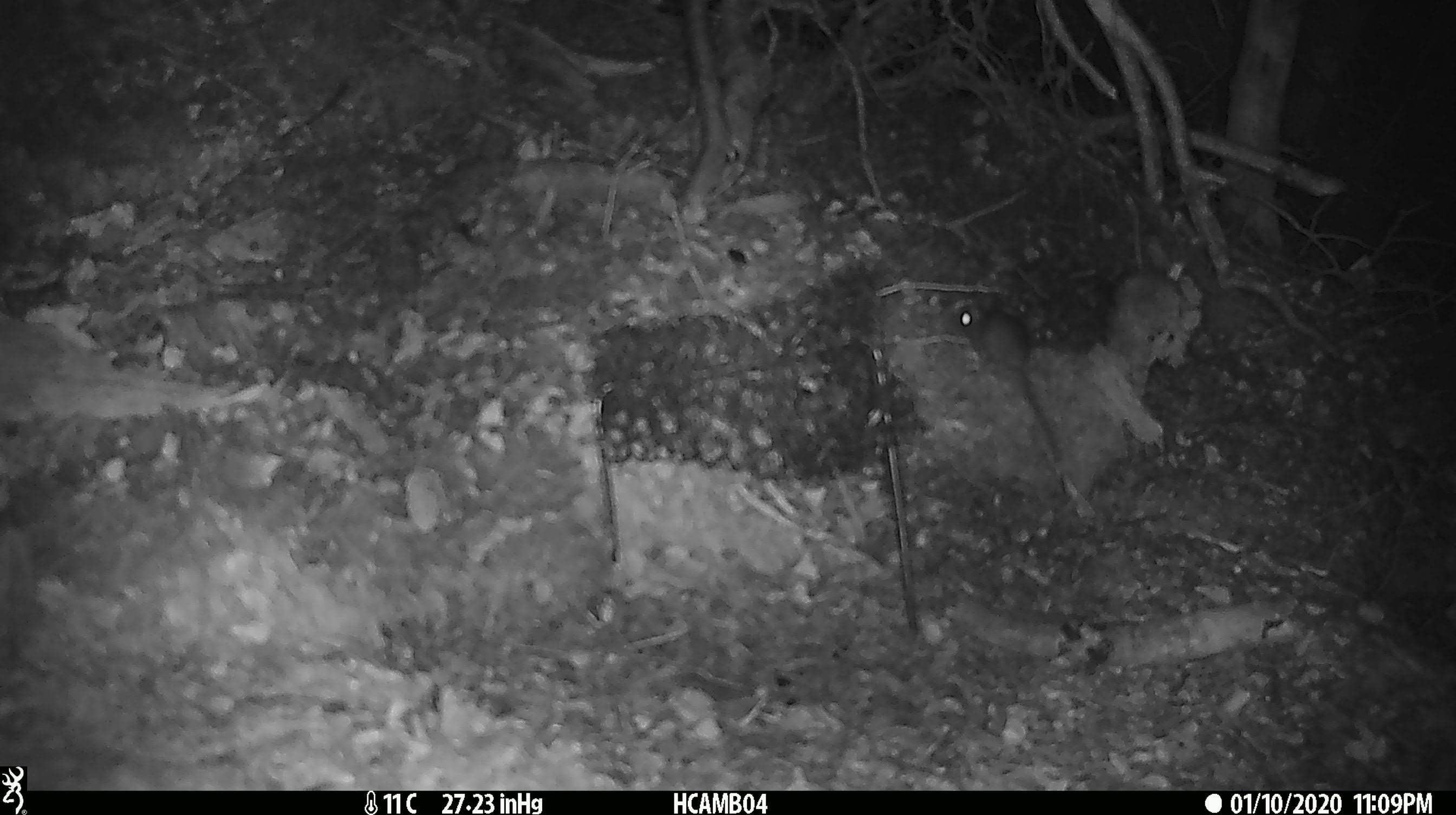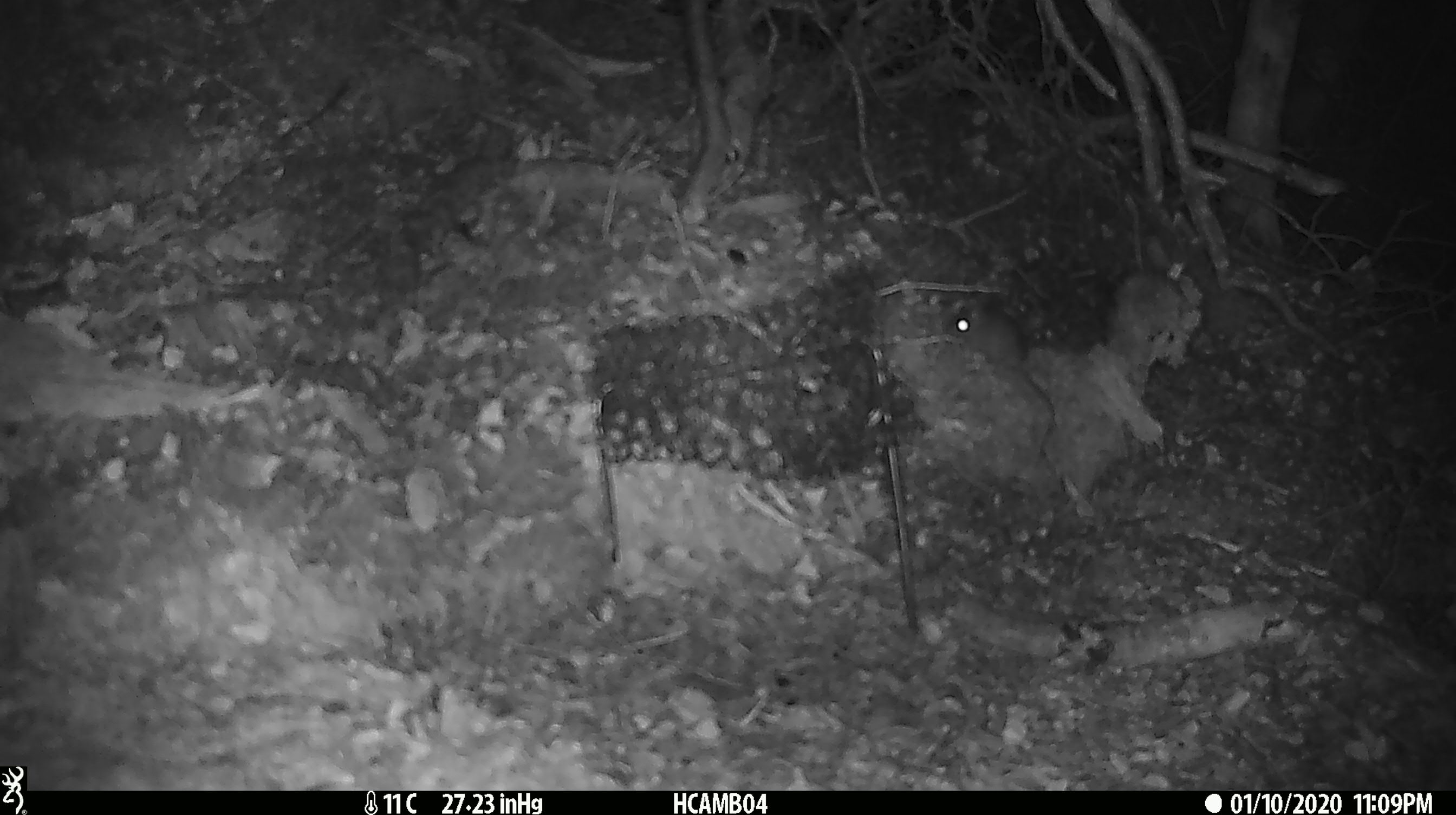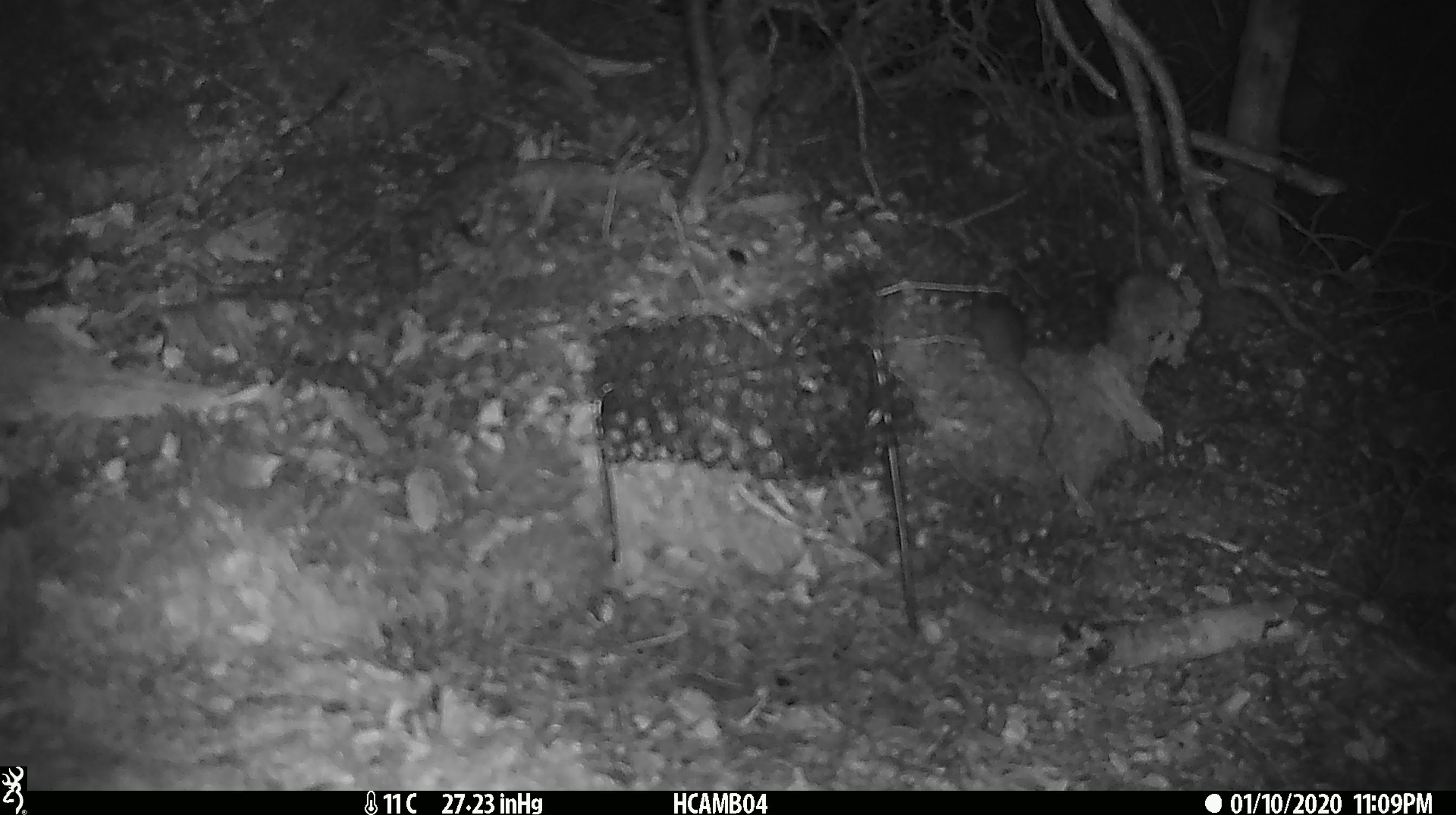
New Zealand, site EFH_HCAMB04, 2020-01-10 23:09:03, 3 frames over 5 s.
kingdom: Animalia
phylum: Chordata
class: Mammalia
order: Rodentia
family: Muridae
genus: Mus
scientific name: Mus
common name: mouse